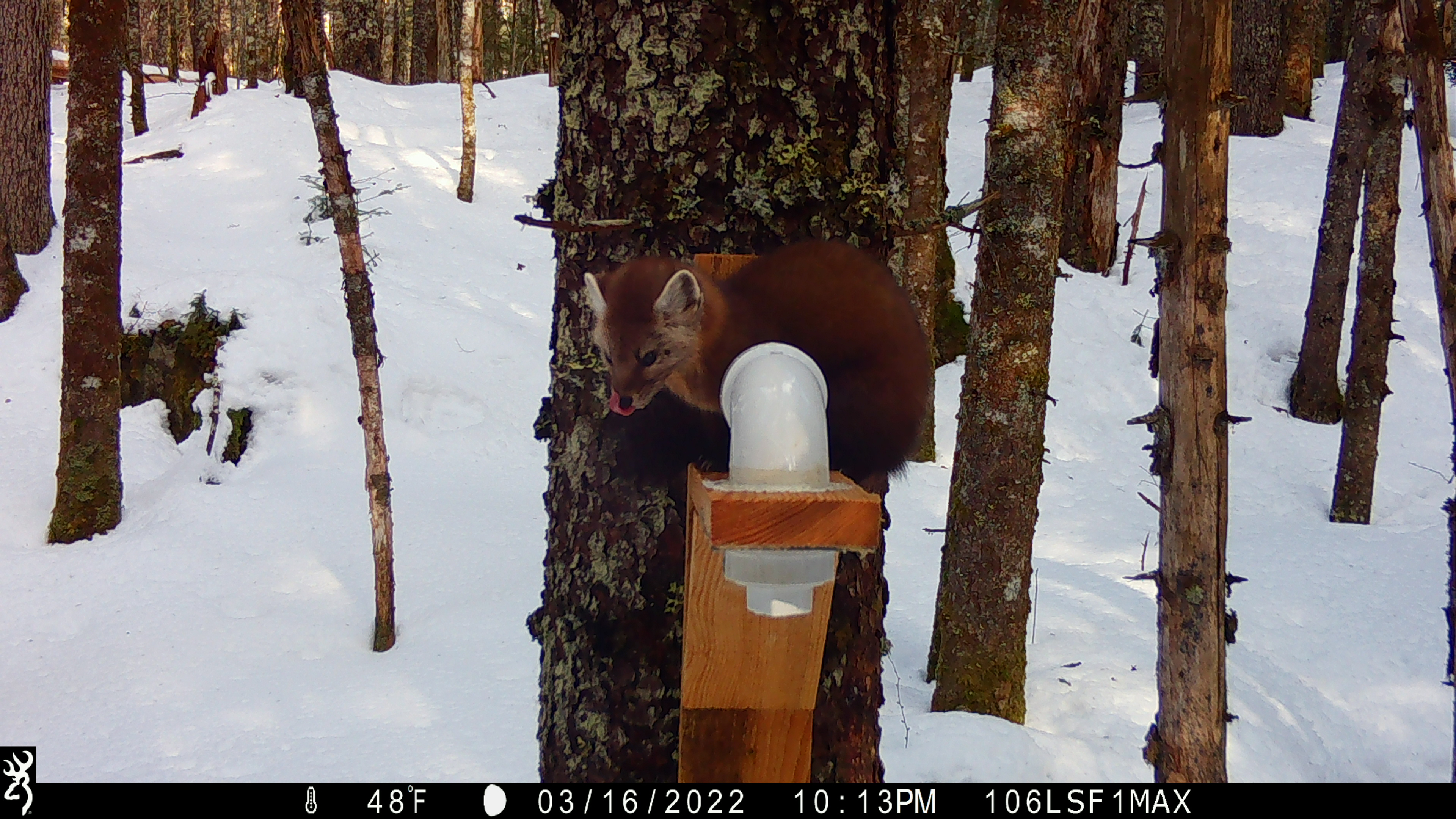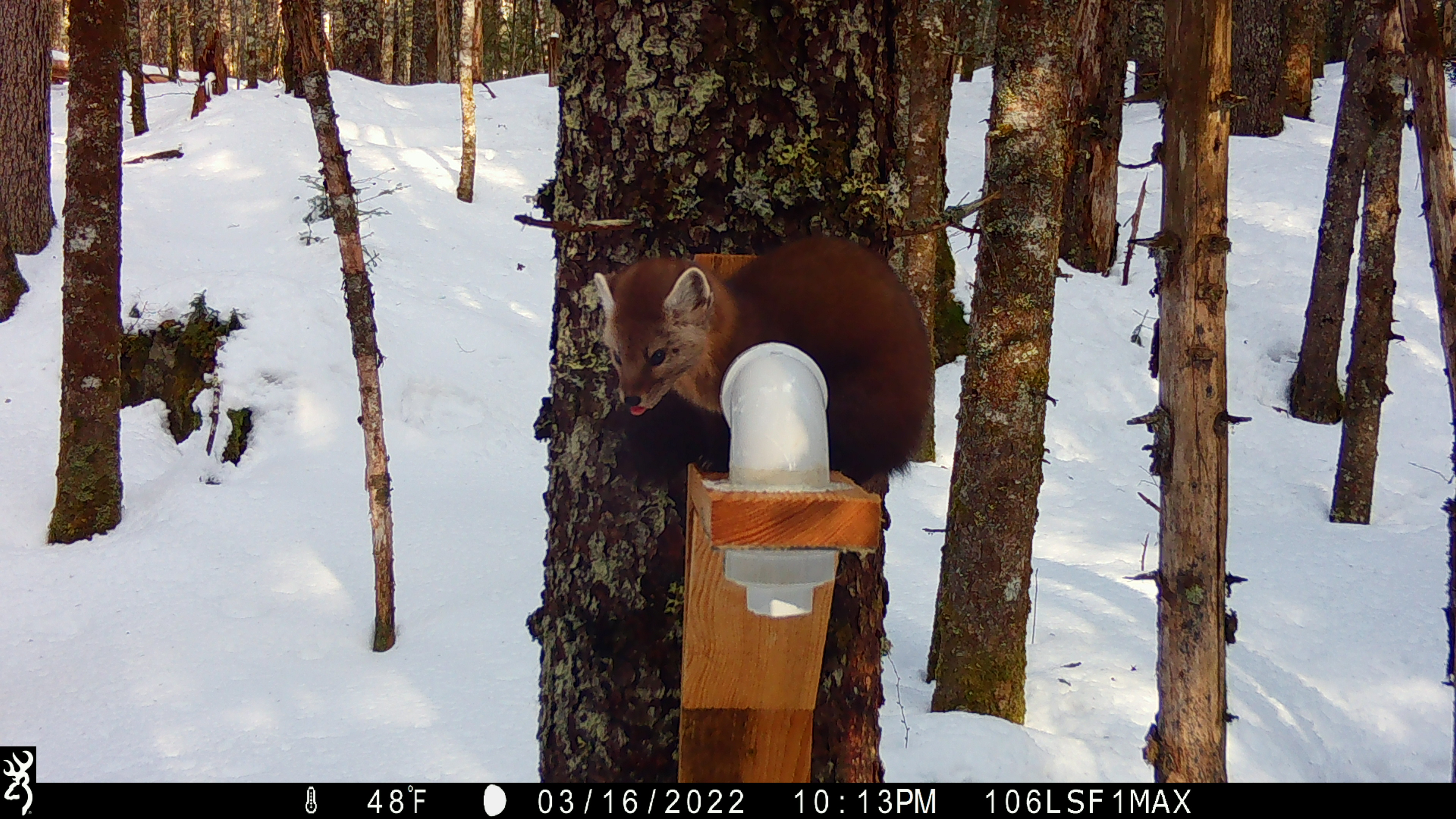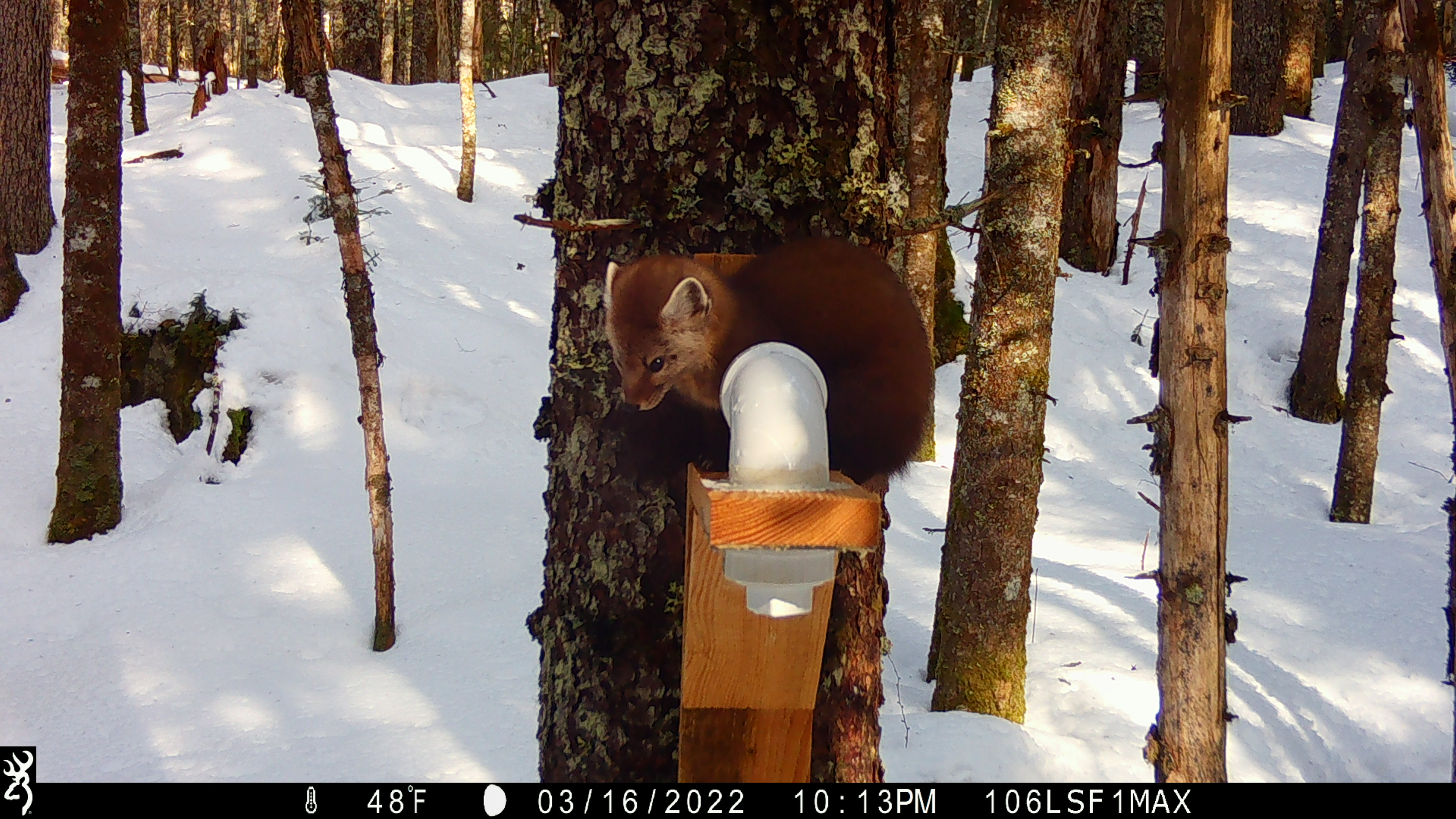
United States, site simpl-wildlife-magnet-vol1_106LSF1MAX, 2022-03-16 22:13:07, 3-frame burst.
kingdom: Animalia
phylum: Chordata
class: Mammalia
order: Carnivora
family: Mustelidae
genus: Martes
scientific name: Martes americana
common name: american marten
American marten (Martes americana).